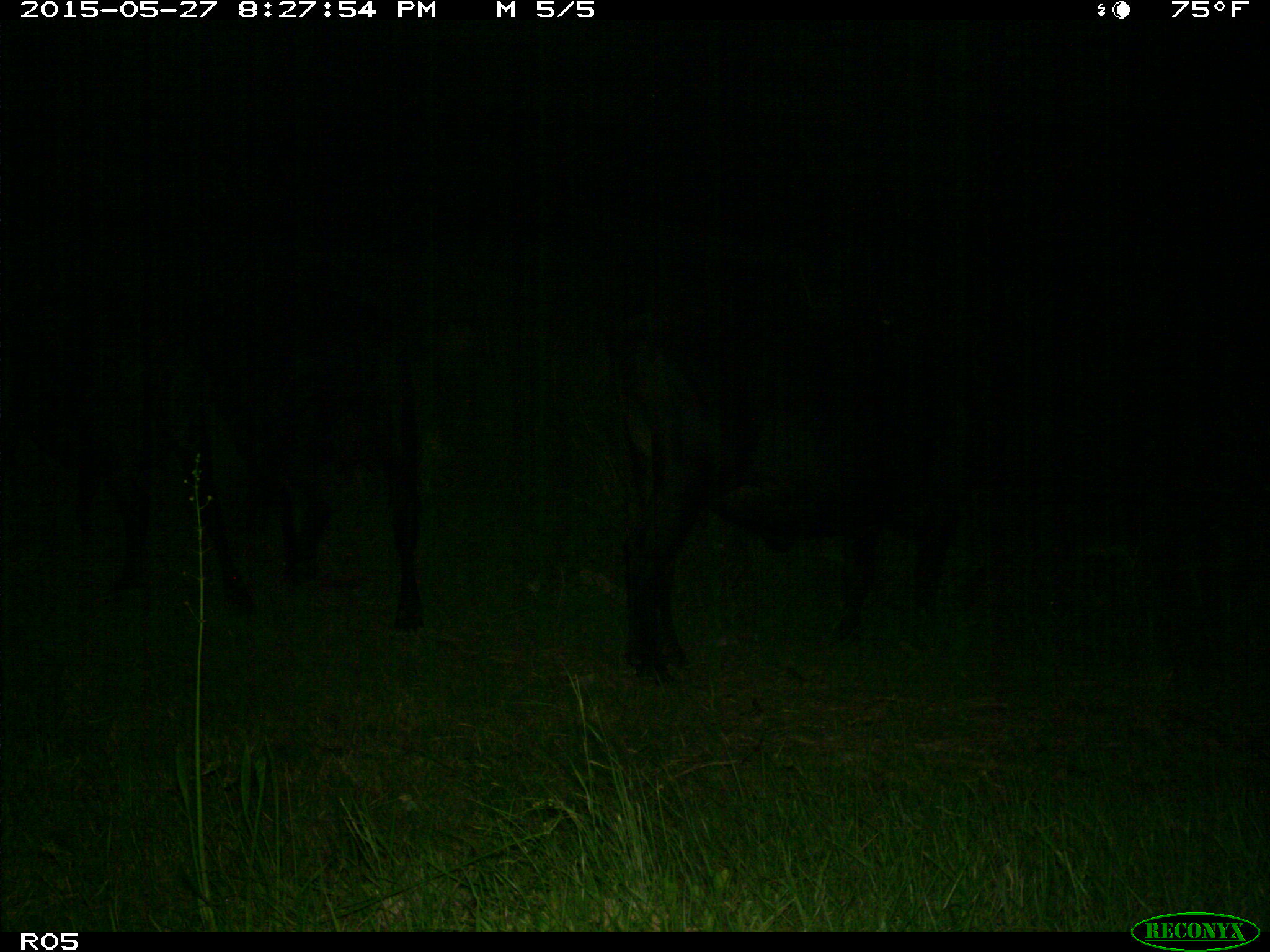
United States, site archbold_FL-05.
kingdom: Animalia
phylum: Chordata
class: Mammalia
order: Artiodactyla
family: Bovidae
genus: Bos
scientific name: Bos taurus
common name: domestic cow